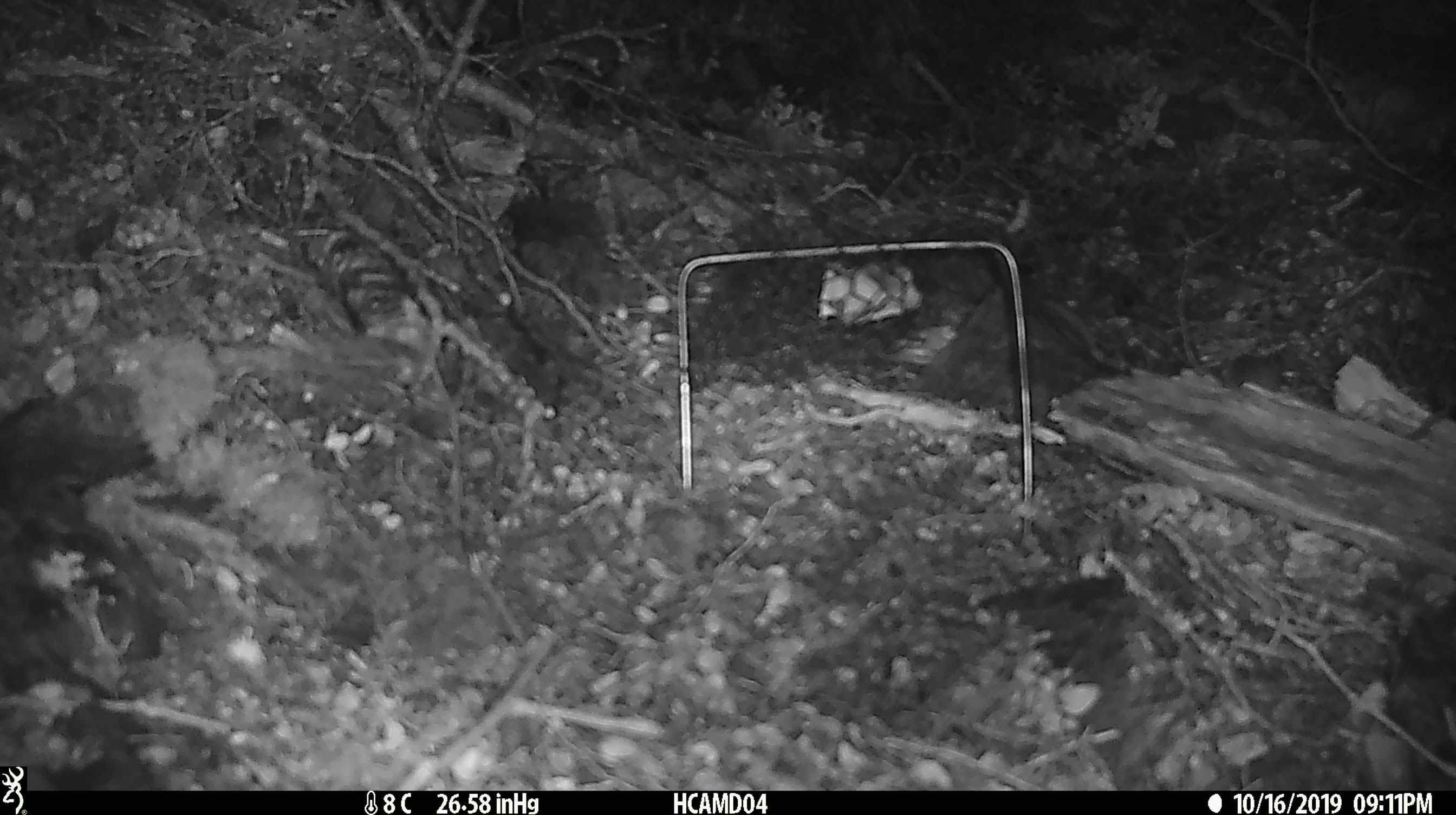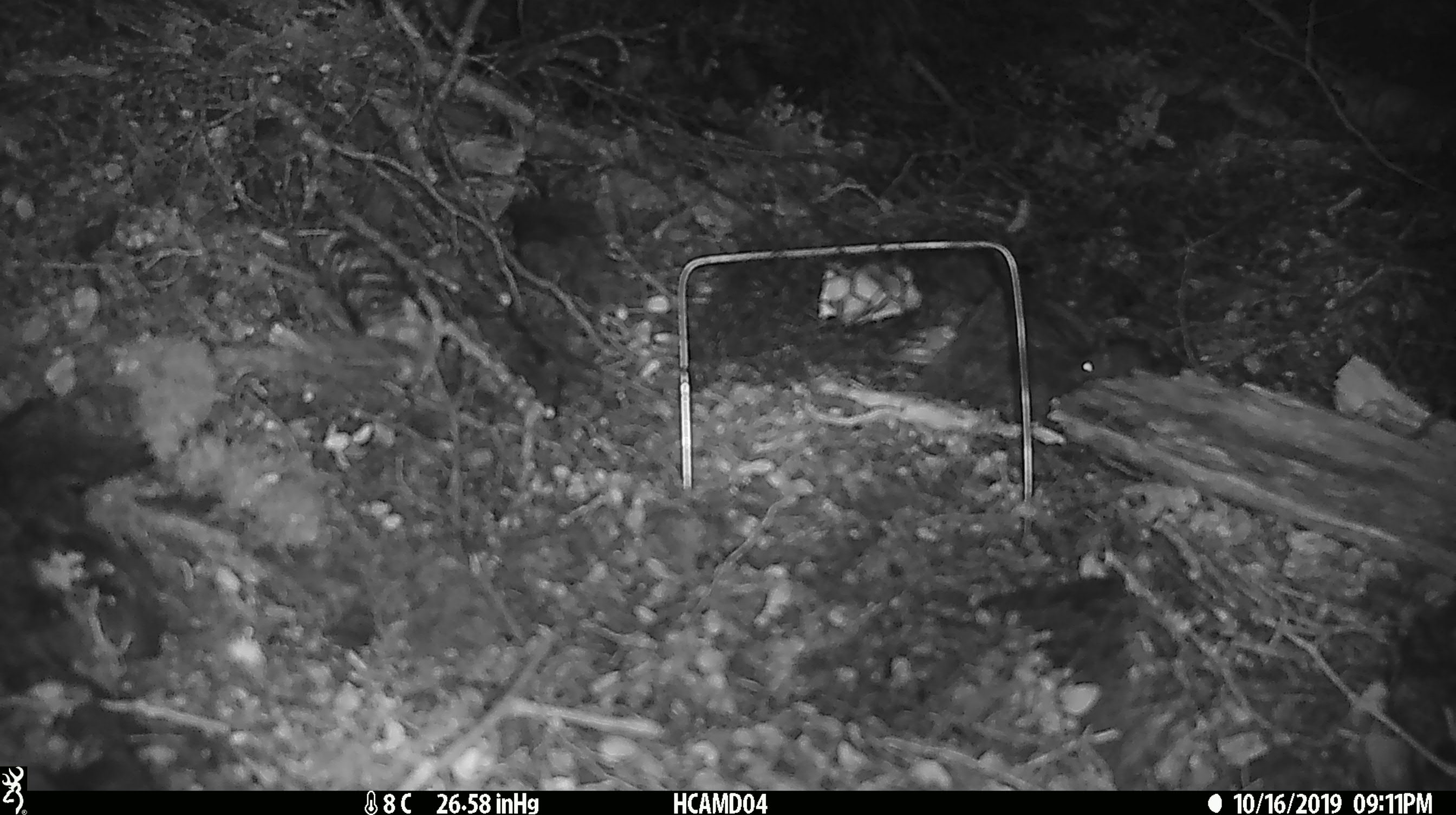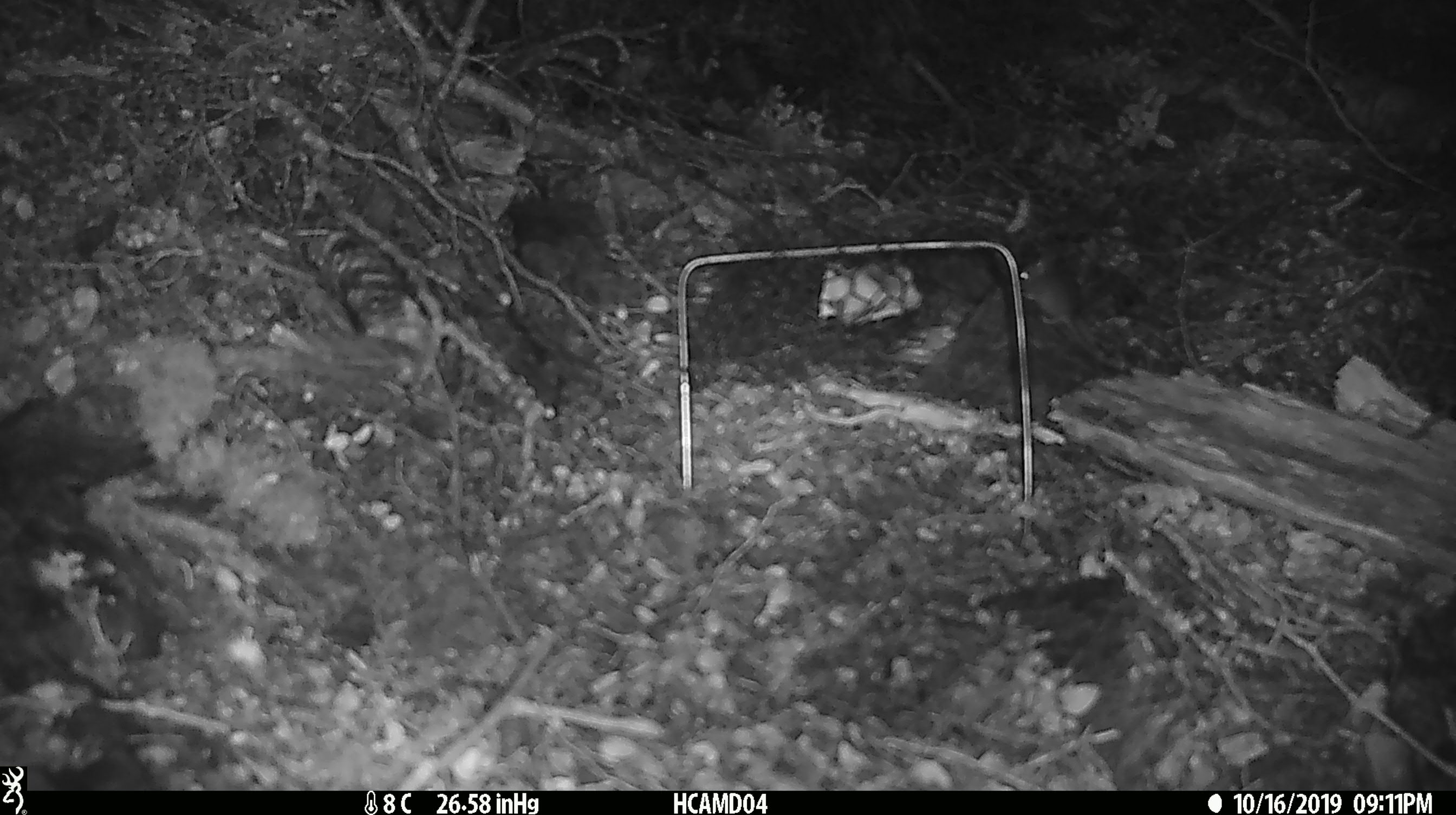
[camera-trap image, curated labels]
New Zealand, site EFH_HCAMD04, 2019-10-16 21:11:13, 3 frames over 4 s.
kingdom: Animalia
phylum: Chordata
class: Mammalia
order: Rodentia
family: Muridae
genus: Mus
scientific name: Mus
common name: mouse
Mouse (Mus).